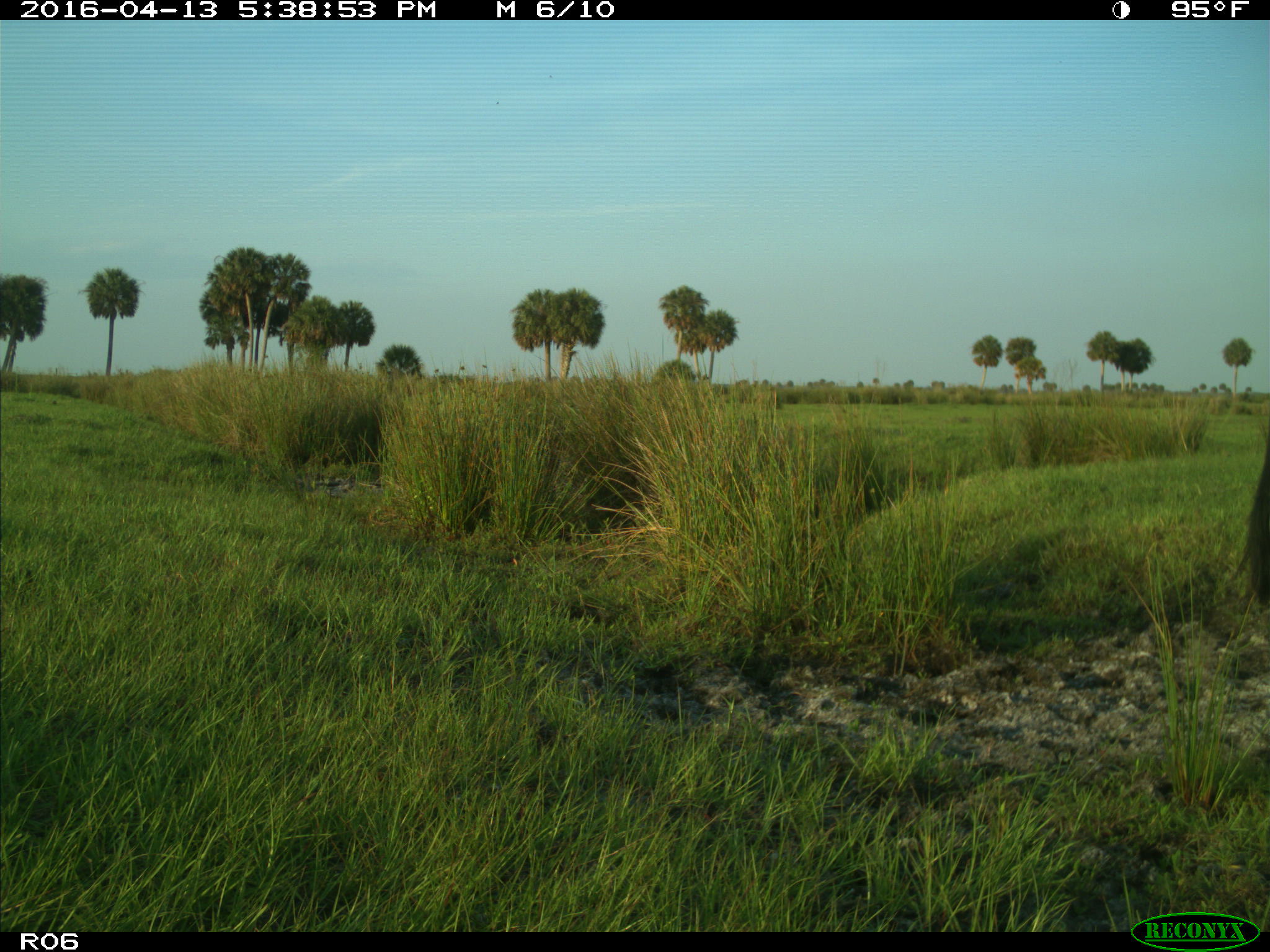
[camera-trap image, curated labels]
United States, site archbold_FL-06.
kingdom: Animalia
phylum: Chordata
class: Mammalia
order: Artiodactyla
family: Bovidae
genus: Bos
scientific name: Bos taurus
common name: domestic cow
Bos taurus (domestic cow).